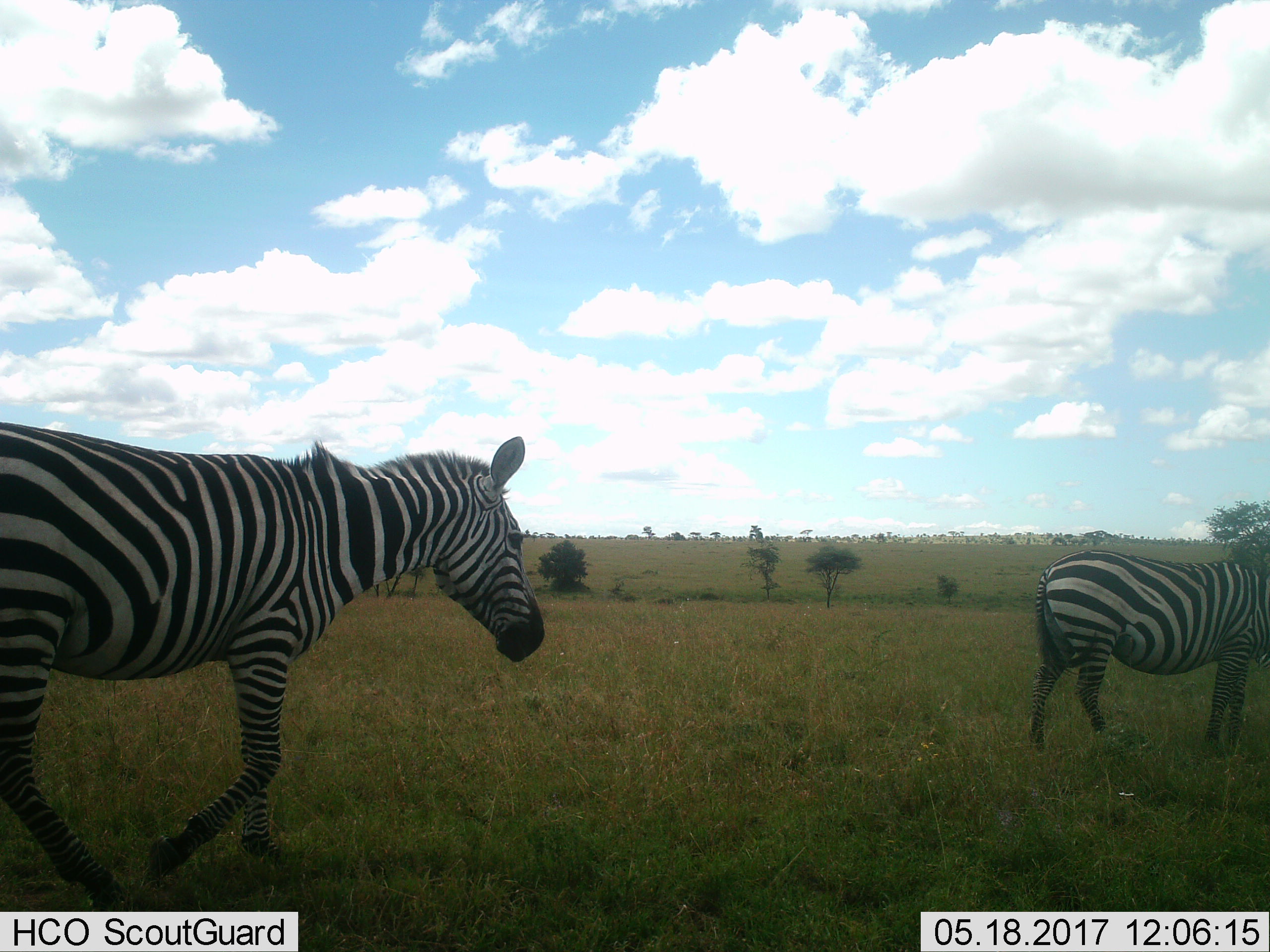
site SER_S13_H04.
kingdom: Animalia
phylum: Chordata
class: Mammalia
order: Perissodactyla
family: Equidae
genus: Equus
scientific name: Equus quagga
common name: plains zebra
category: zebraplains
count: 2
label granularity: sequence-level